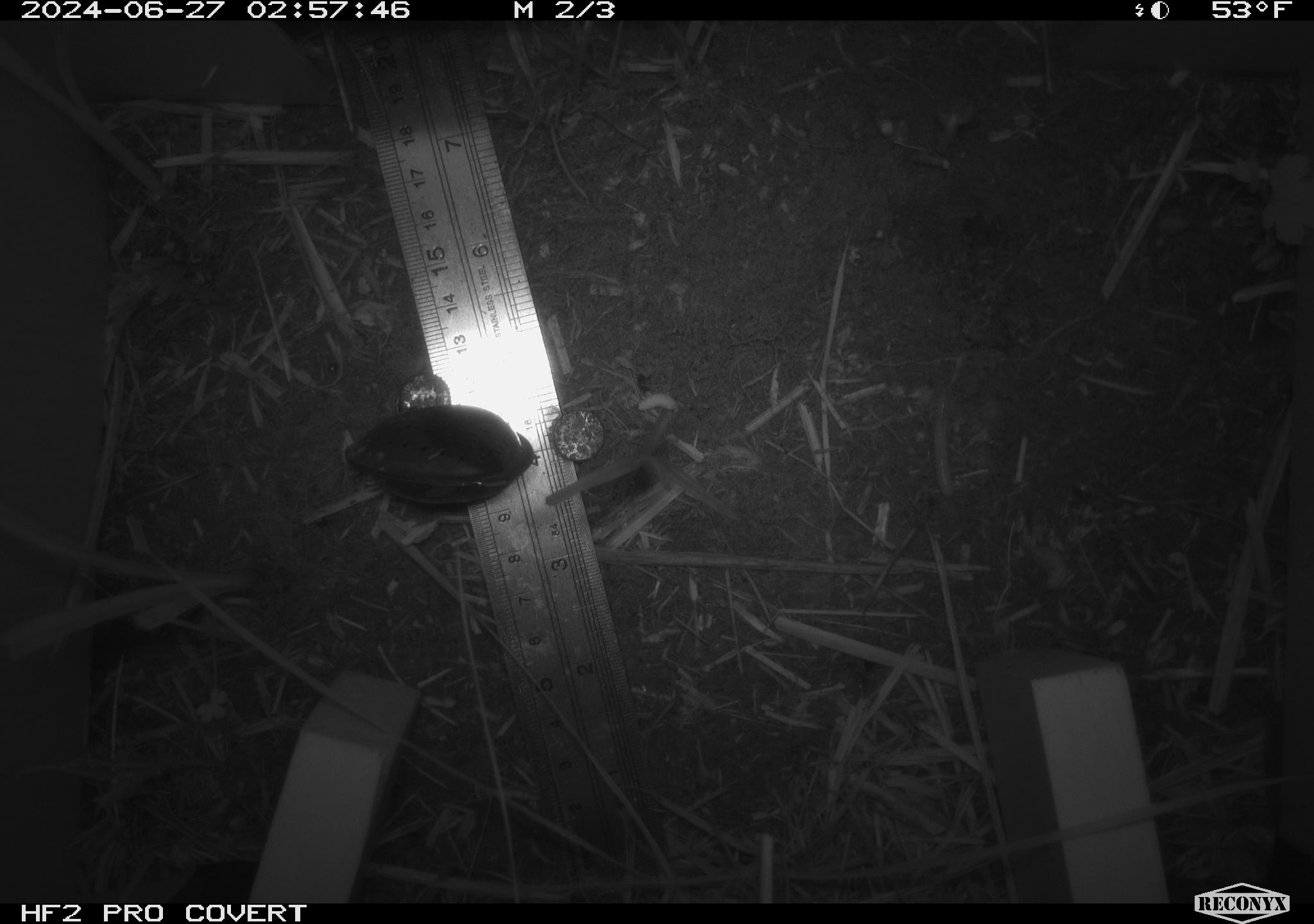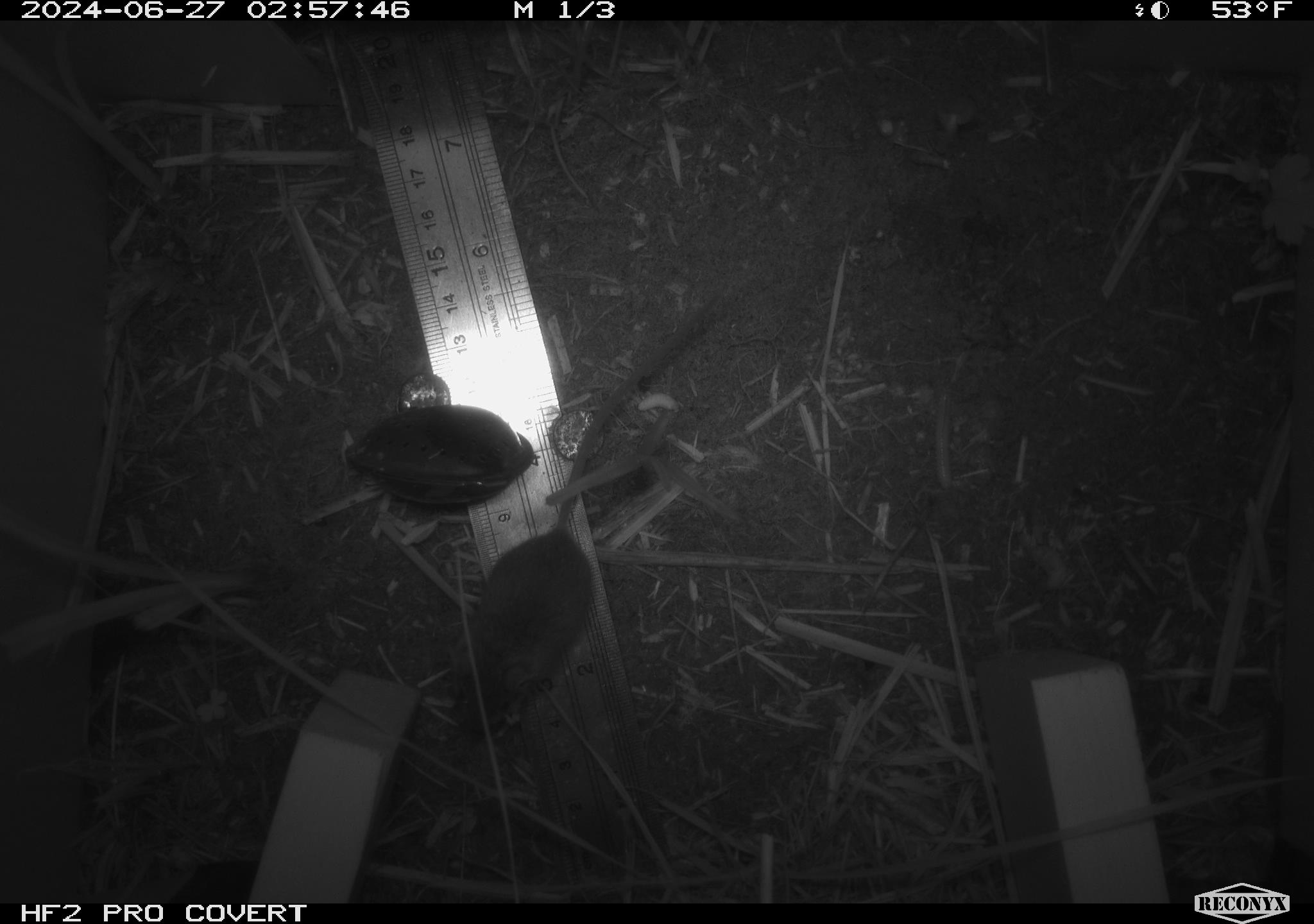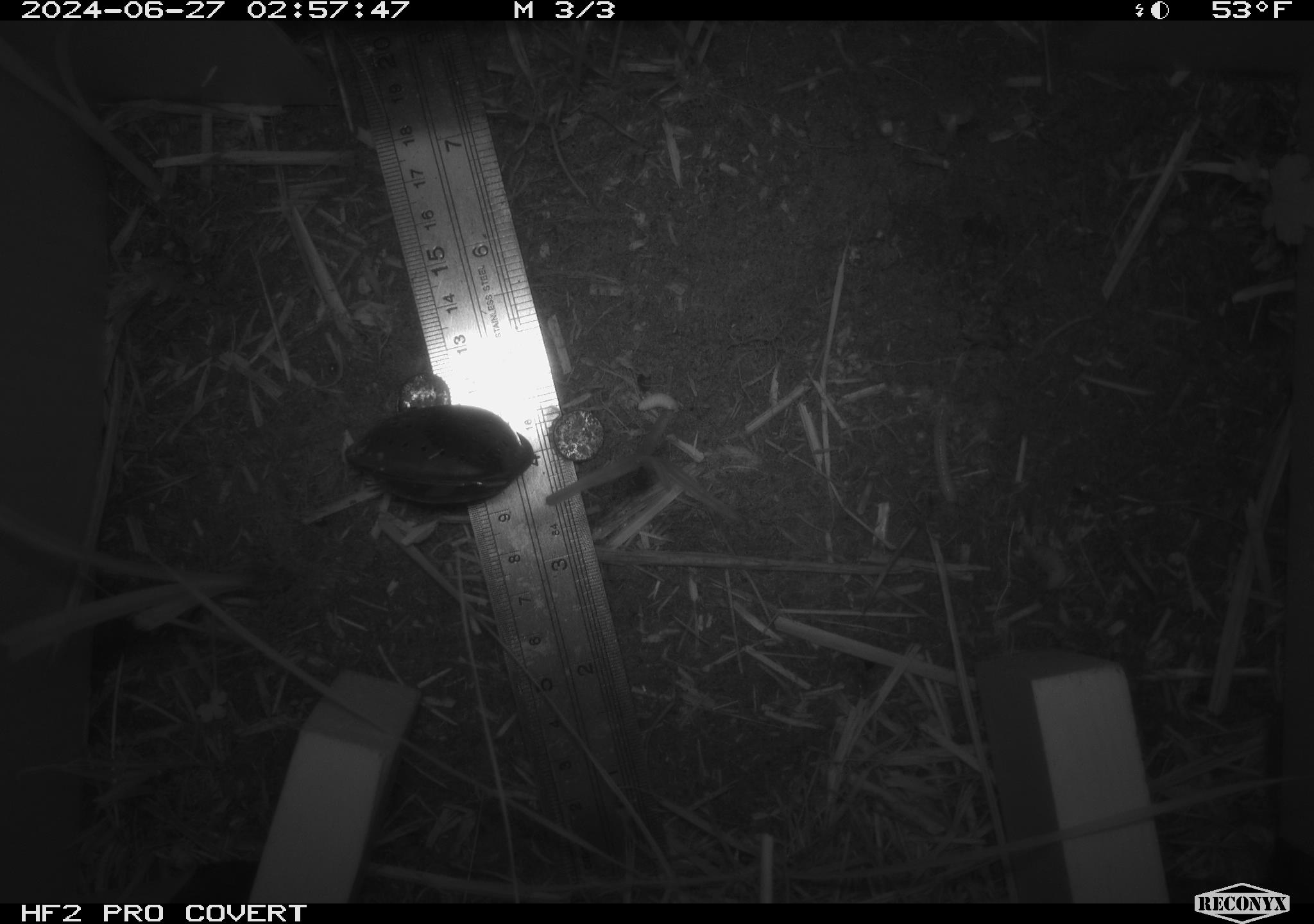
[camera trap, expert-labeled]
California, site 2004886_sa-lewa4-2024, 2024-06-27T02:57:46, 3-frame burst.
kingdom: Animalia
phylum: Chordata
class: Mammalia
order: Rodentia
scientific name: Rodentia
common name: mouse species